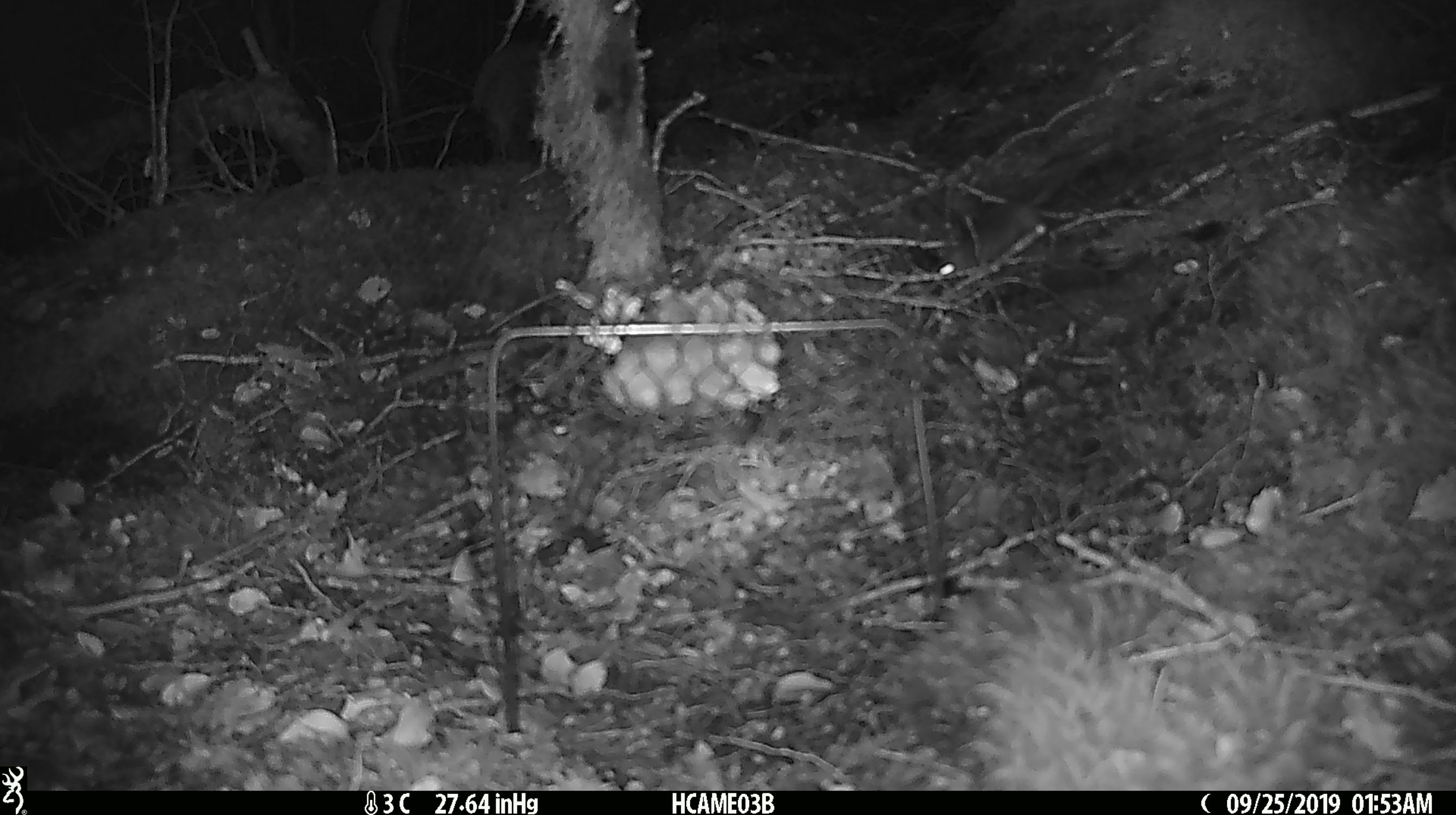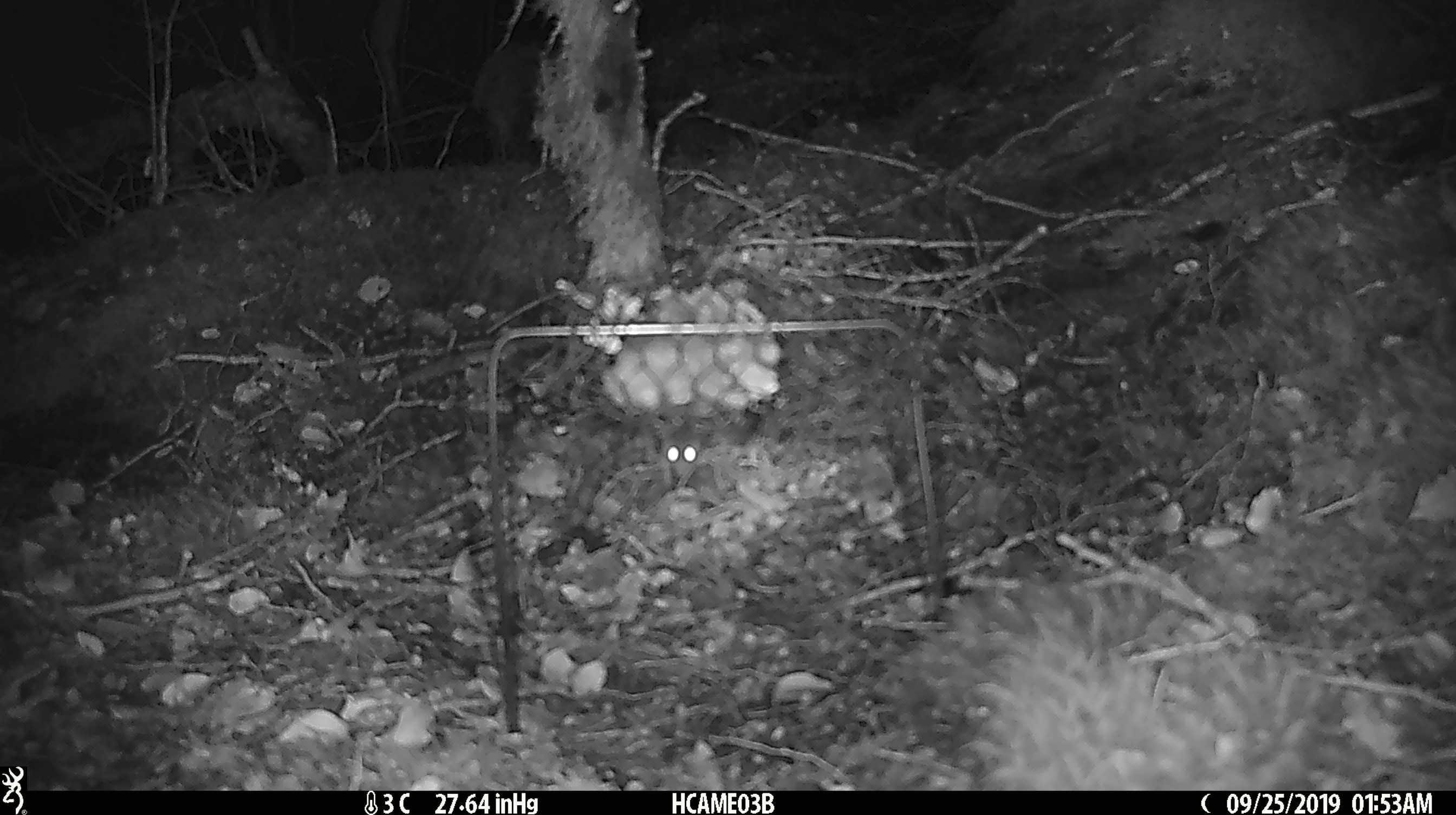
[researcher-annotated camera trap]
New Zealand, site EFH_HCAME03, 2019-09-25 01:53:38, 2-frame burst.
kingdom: Animalia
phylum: Chordata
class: Mammalia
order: Rodentia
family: Muridae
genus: Mus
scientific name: Mus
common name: mouse